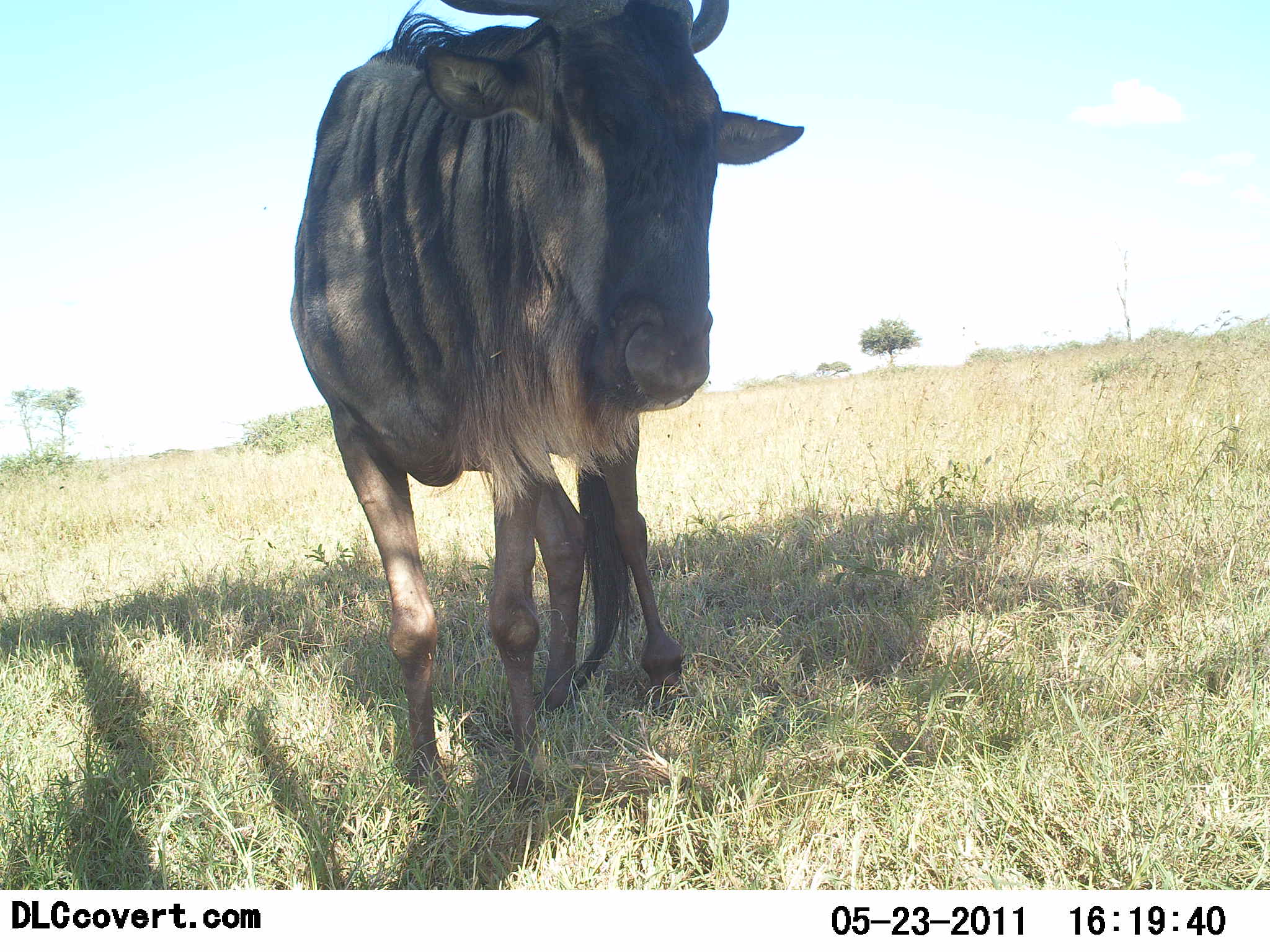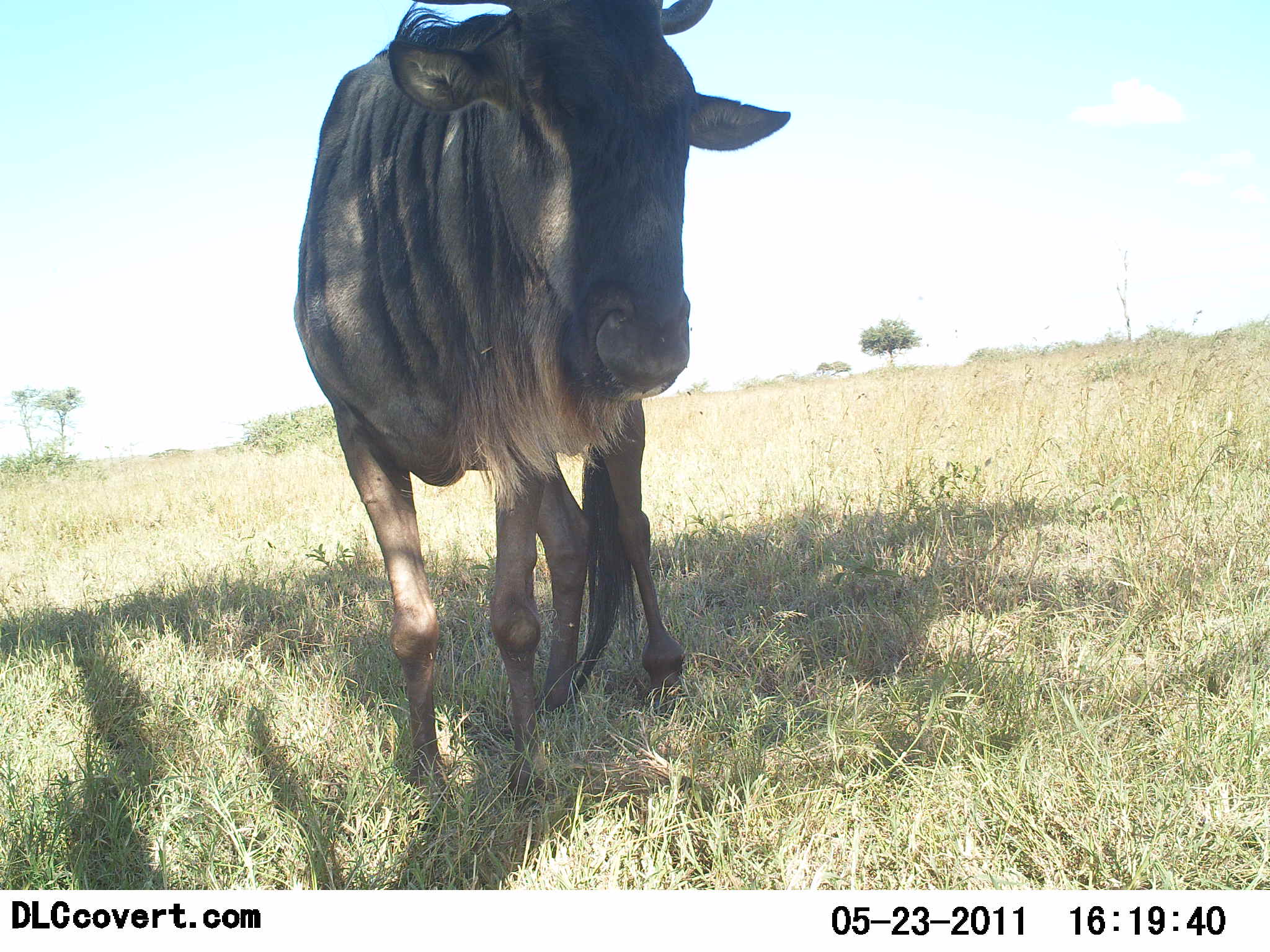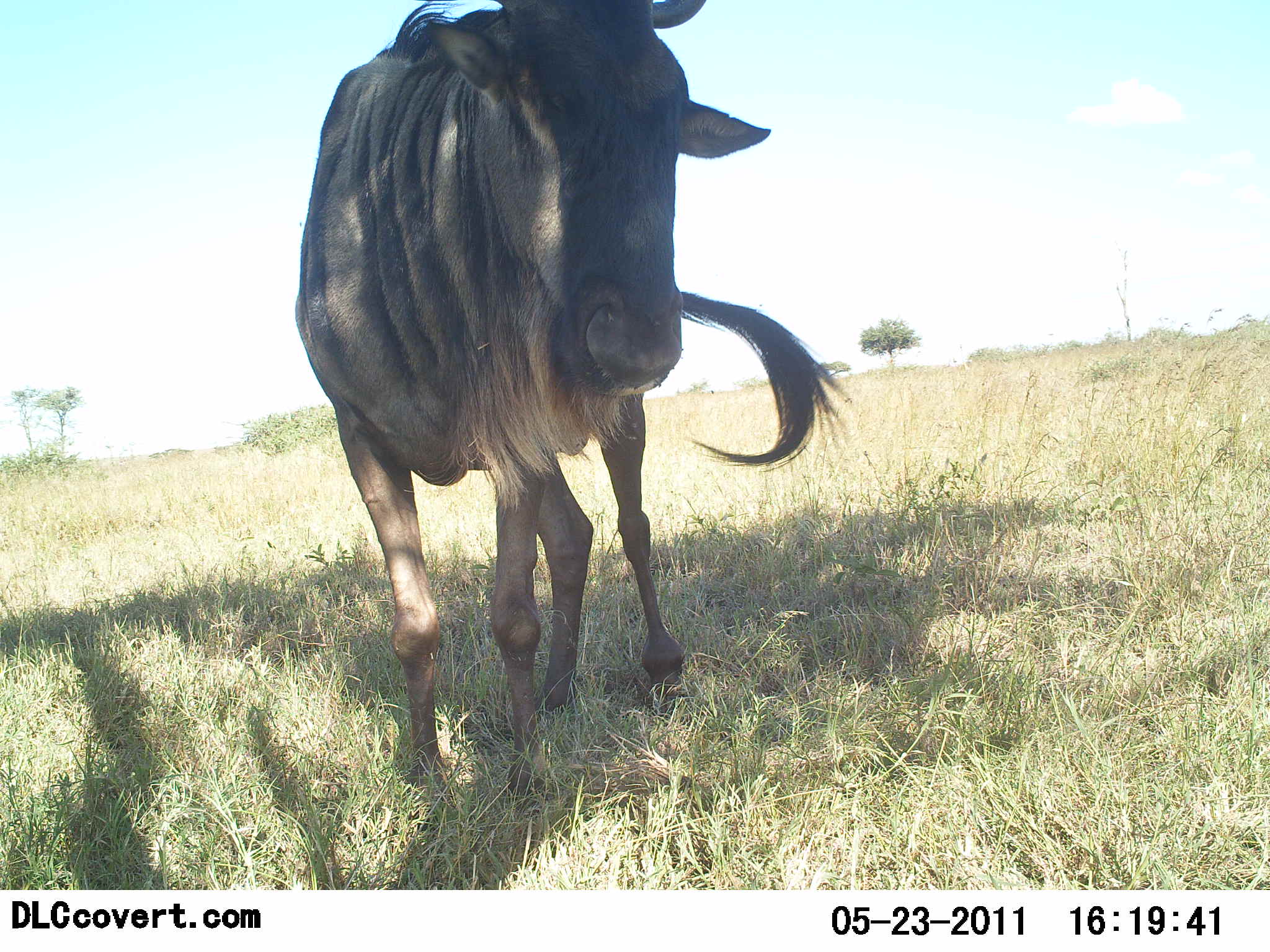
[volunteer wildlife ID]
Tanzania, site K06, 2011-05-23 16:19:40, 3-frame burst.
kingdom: Animalia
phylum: Chordata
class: Mammalia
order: Artiodactyla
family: Bovidae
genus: Connochaetes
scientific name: Connochaetes taurinus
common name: blue wildebeest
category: wildebeest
Wildebeest (blue wildebeest) (Connochaetes taurinus), count 1. Behavior (volunteer vote fractions): standing 82%, resting 0%, moving 18%, interacting 0%. Young present (vote fraction): 0%. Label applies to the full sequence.